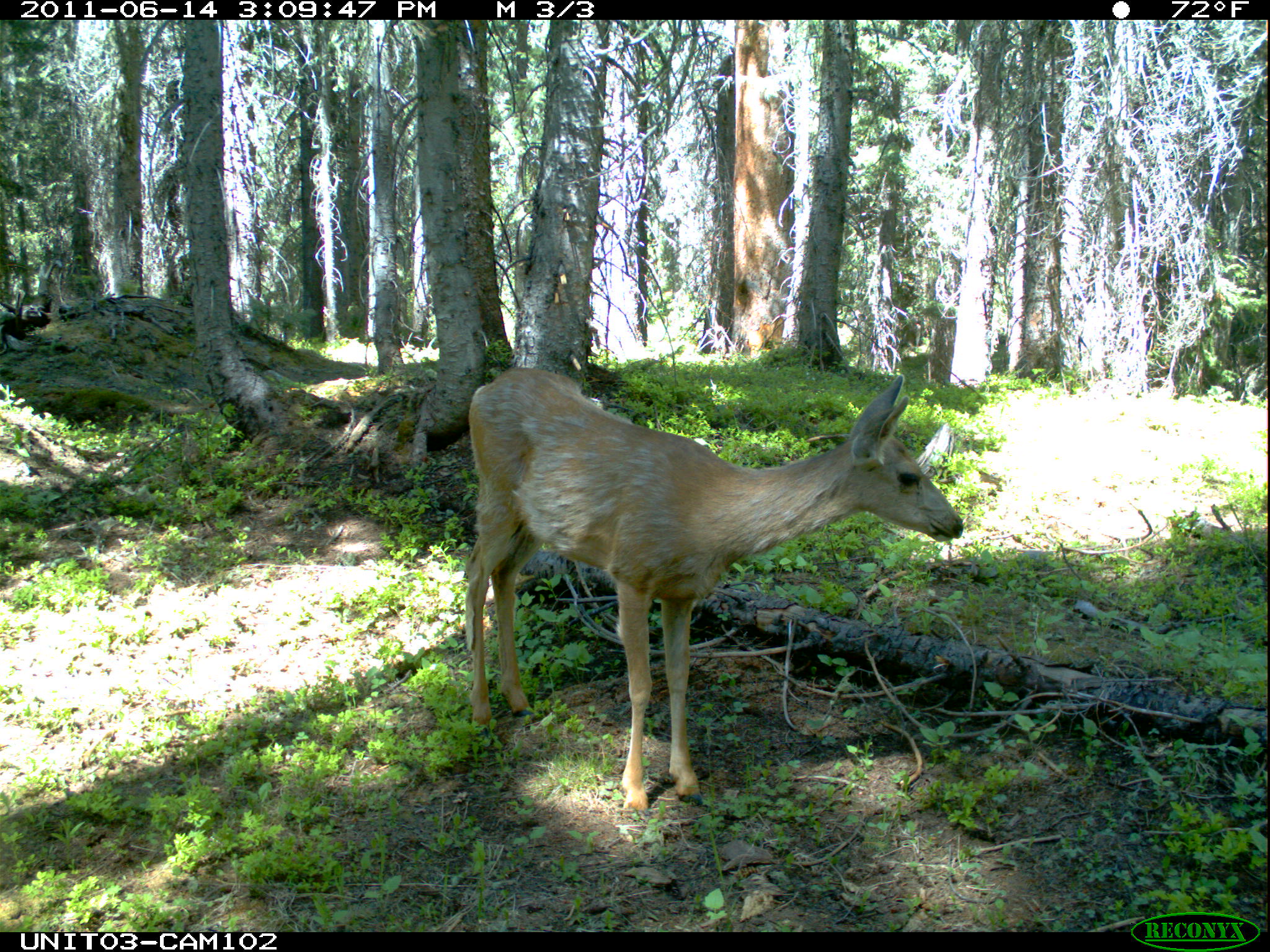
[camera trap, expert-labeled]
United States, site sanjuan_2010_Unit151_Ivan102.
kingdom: Animalia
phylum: Chordata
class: Mammalia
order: Artiodactyla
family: Cervidae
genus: Odocoileus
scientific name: Odocoileus hemionus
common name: mule deer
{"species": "Odocoileus hemionus (mule deer)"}